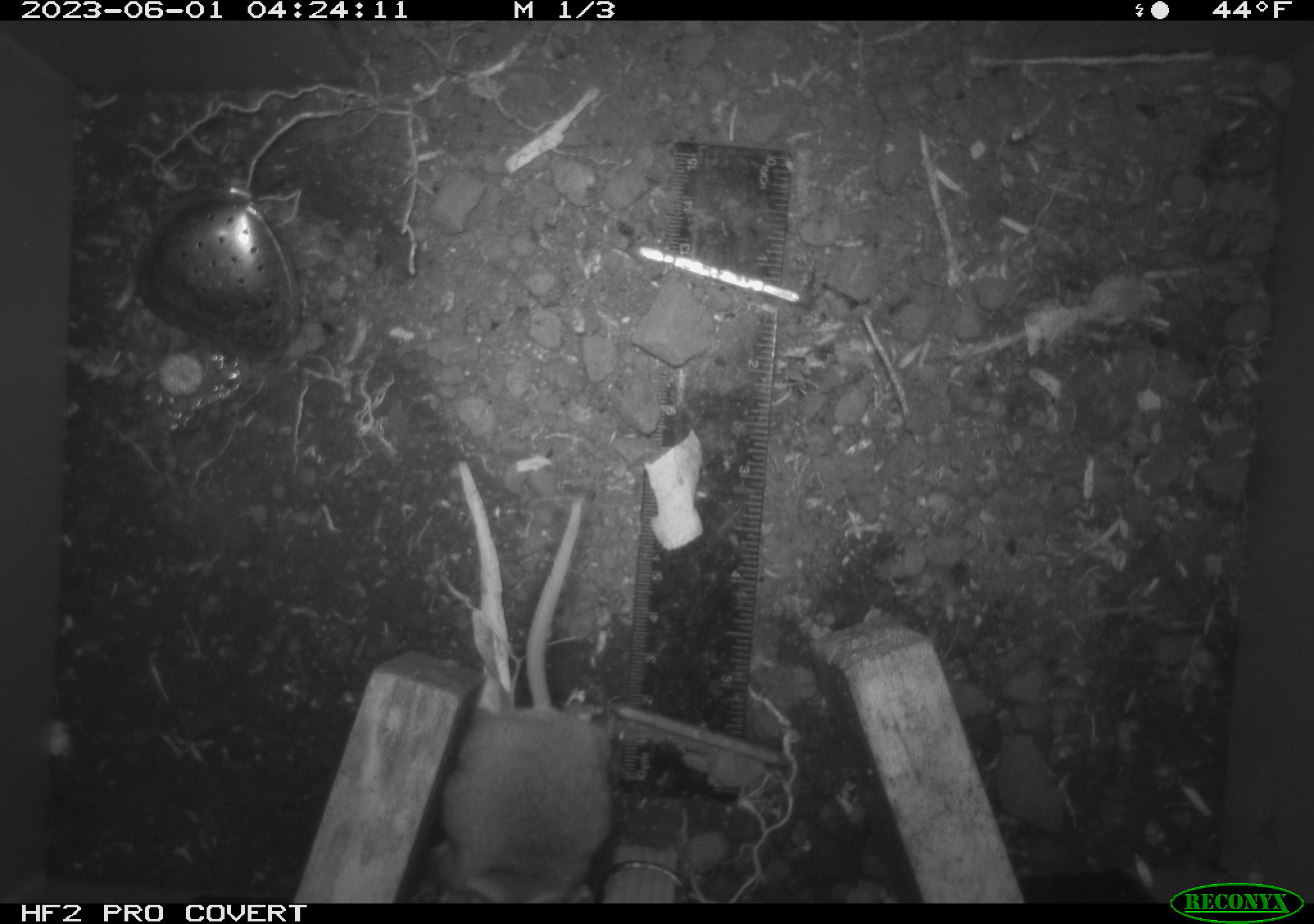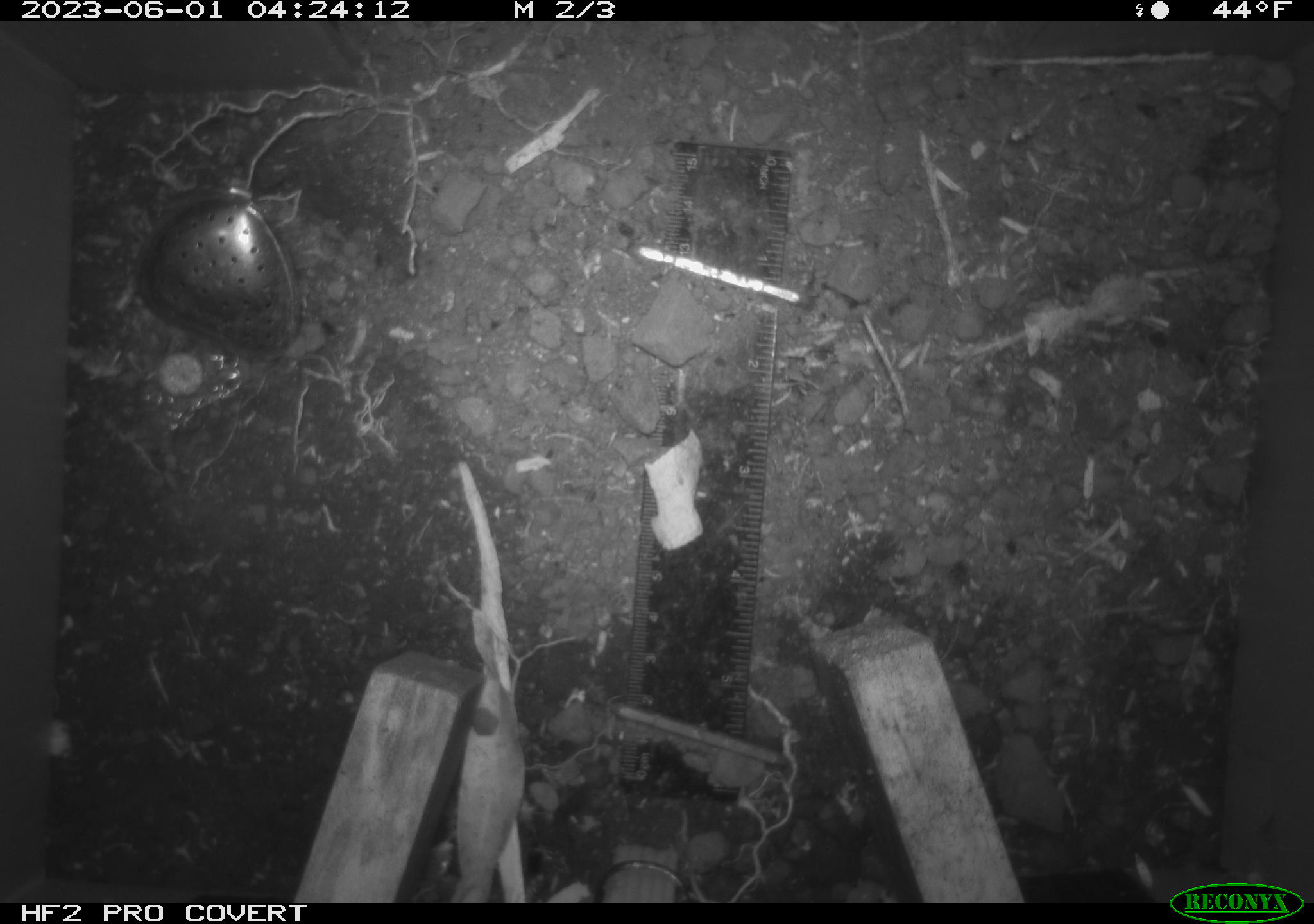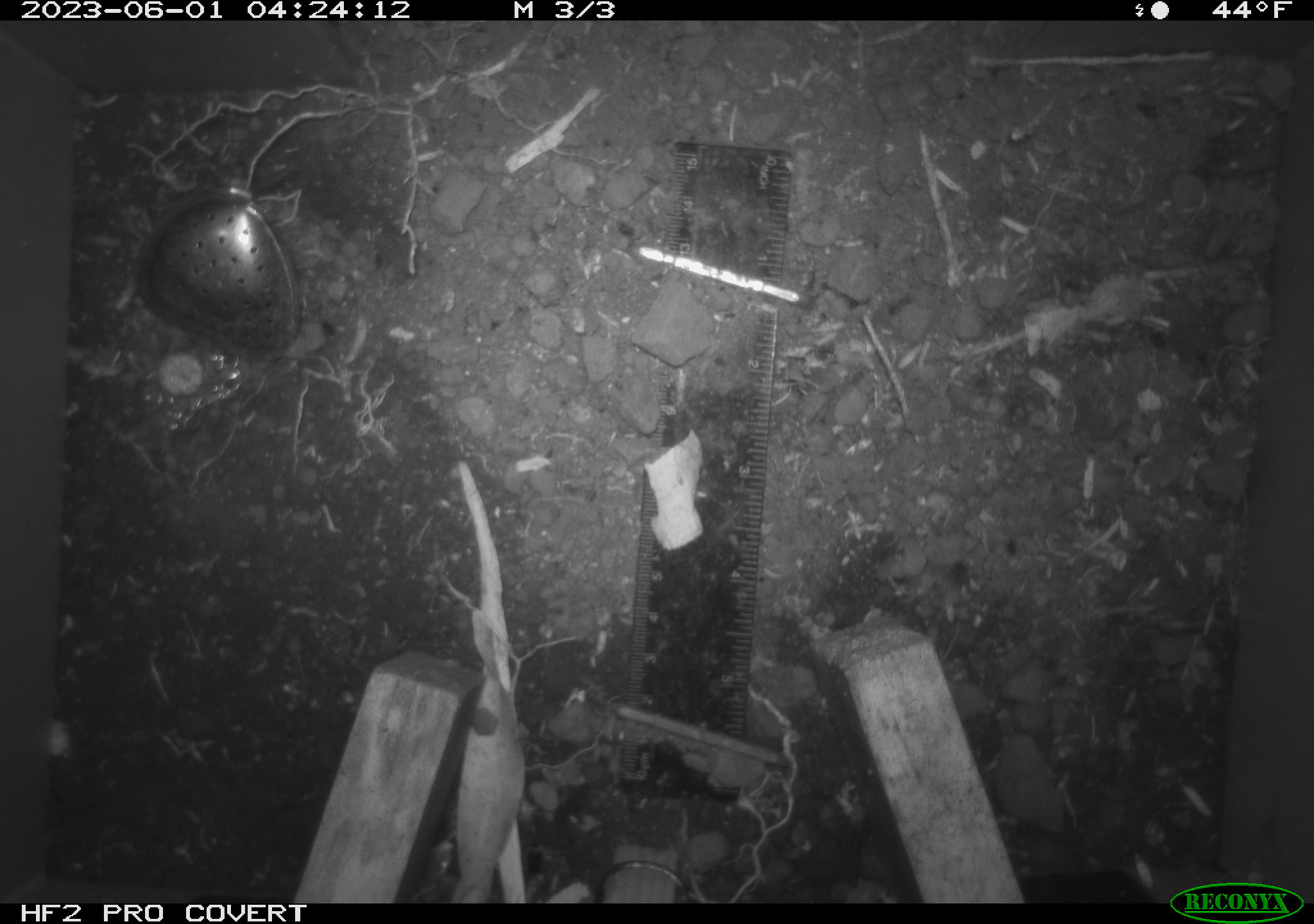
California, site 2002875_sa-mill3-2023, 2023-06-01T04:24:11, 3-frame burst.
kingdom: Animalia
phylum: Chordata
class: Mammalia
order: Rodentia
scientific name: Rodentia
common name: mouse species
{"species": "mouse species (Rodentia)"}